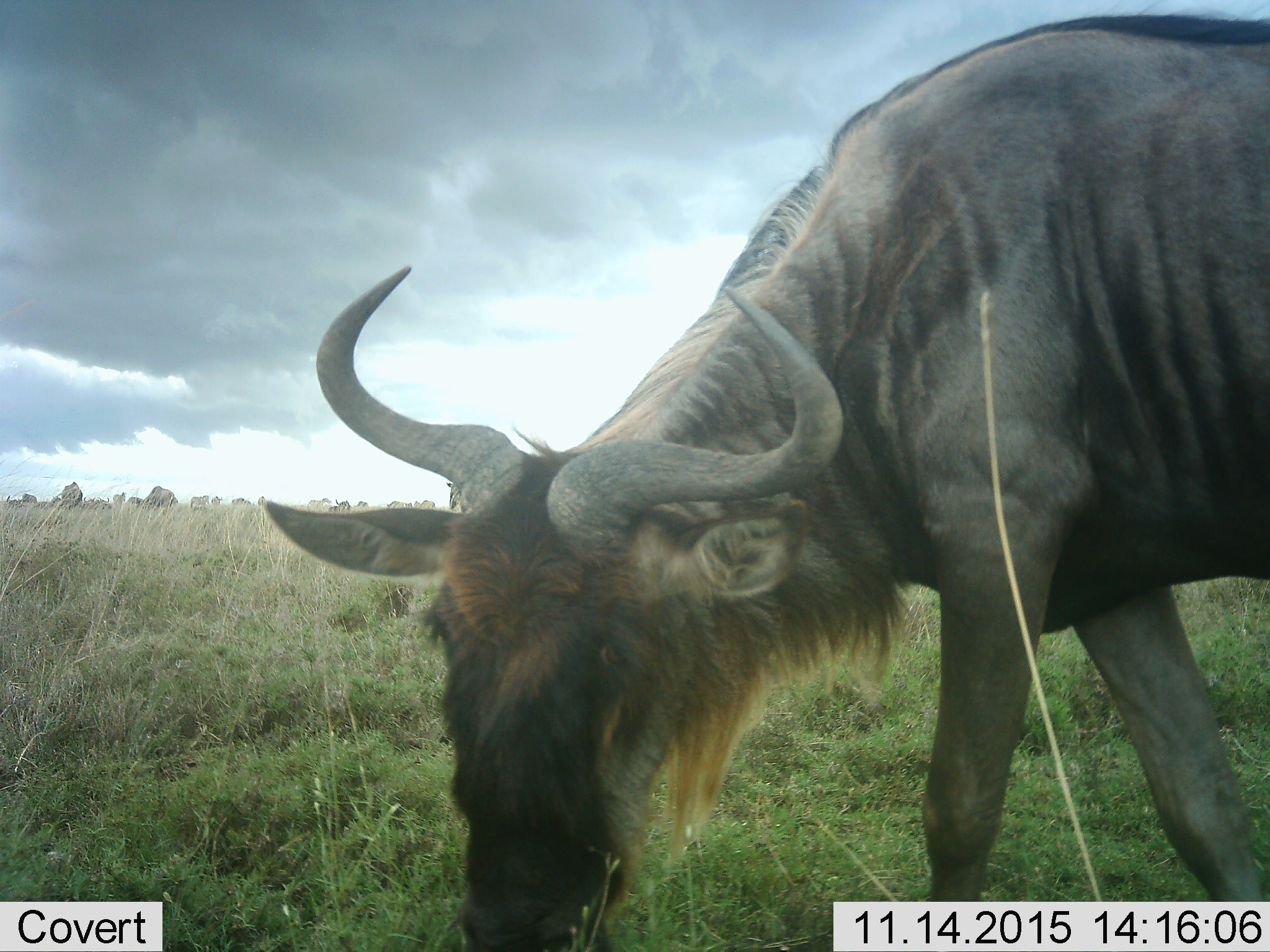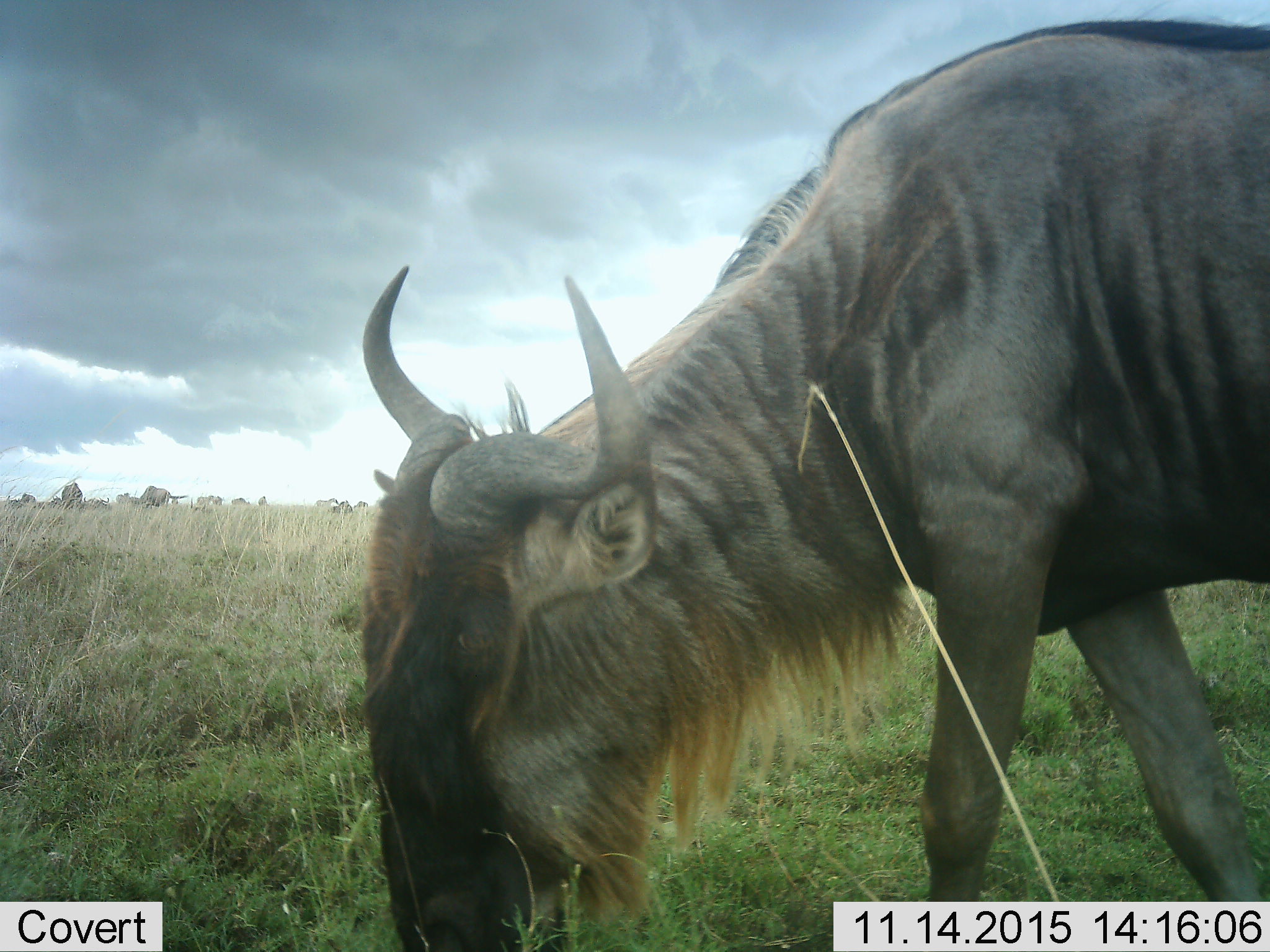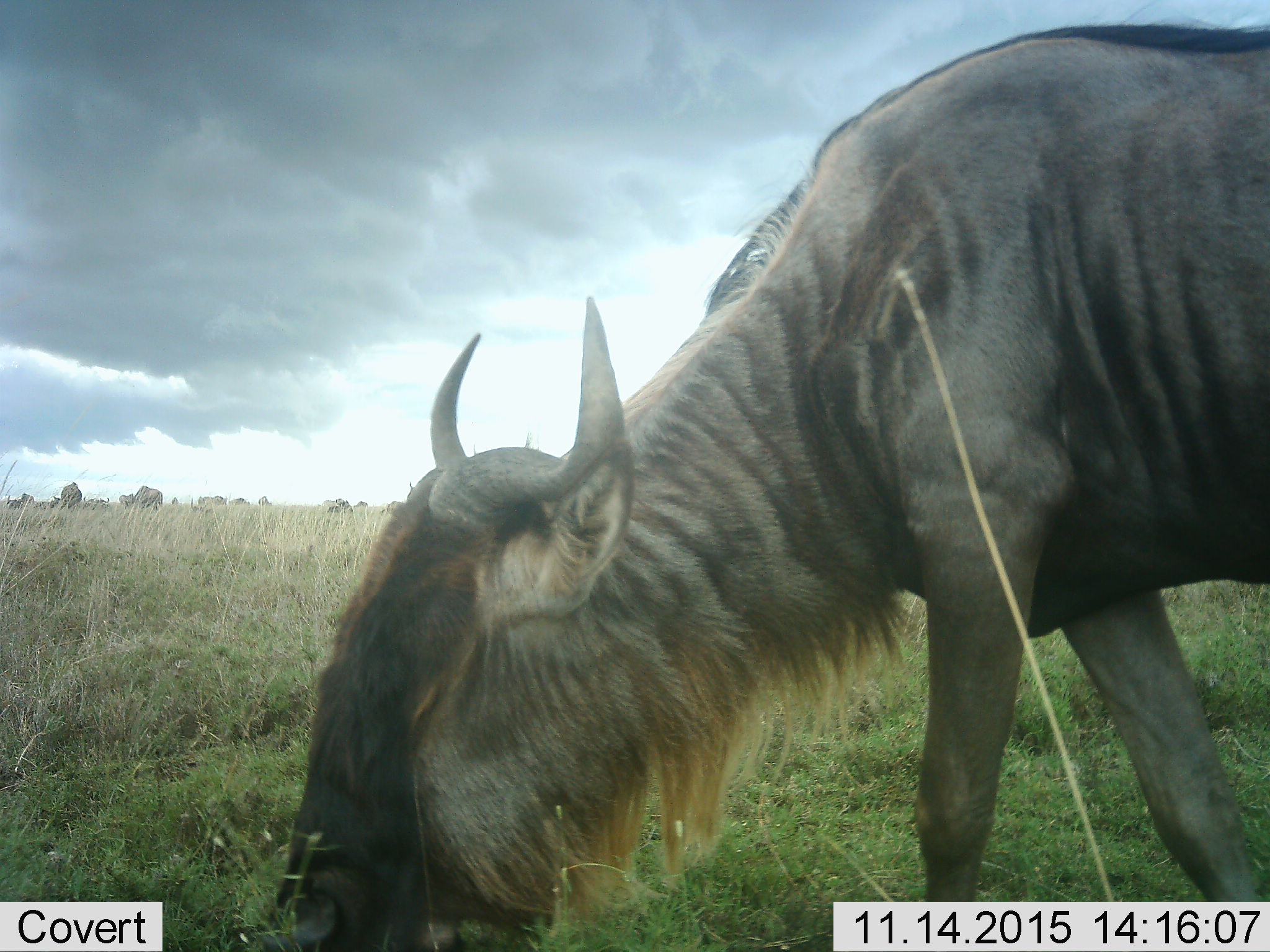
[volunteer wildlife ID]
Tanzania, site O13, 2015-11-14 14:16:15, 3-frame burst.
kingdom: Animalia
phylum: Chordata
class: Mammalia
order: Artiodactyla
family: Bovidae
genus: Connochaetes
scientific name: Connochaetes taurinus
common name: blue wildebeest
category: wildebeest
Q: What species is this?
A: Wildebeest (blue wildebeest) (Connochaetes taurinus).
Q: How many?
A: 1.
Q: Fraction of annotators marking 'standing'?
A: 22%.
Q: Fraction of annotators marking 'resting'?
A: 0%.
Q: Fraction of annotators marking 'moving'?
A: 33%.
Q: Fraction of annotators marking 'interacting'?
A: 0%.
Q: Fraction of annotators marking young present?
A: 0%.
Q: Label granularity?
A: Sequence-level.